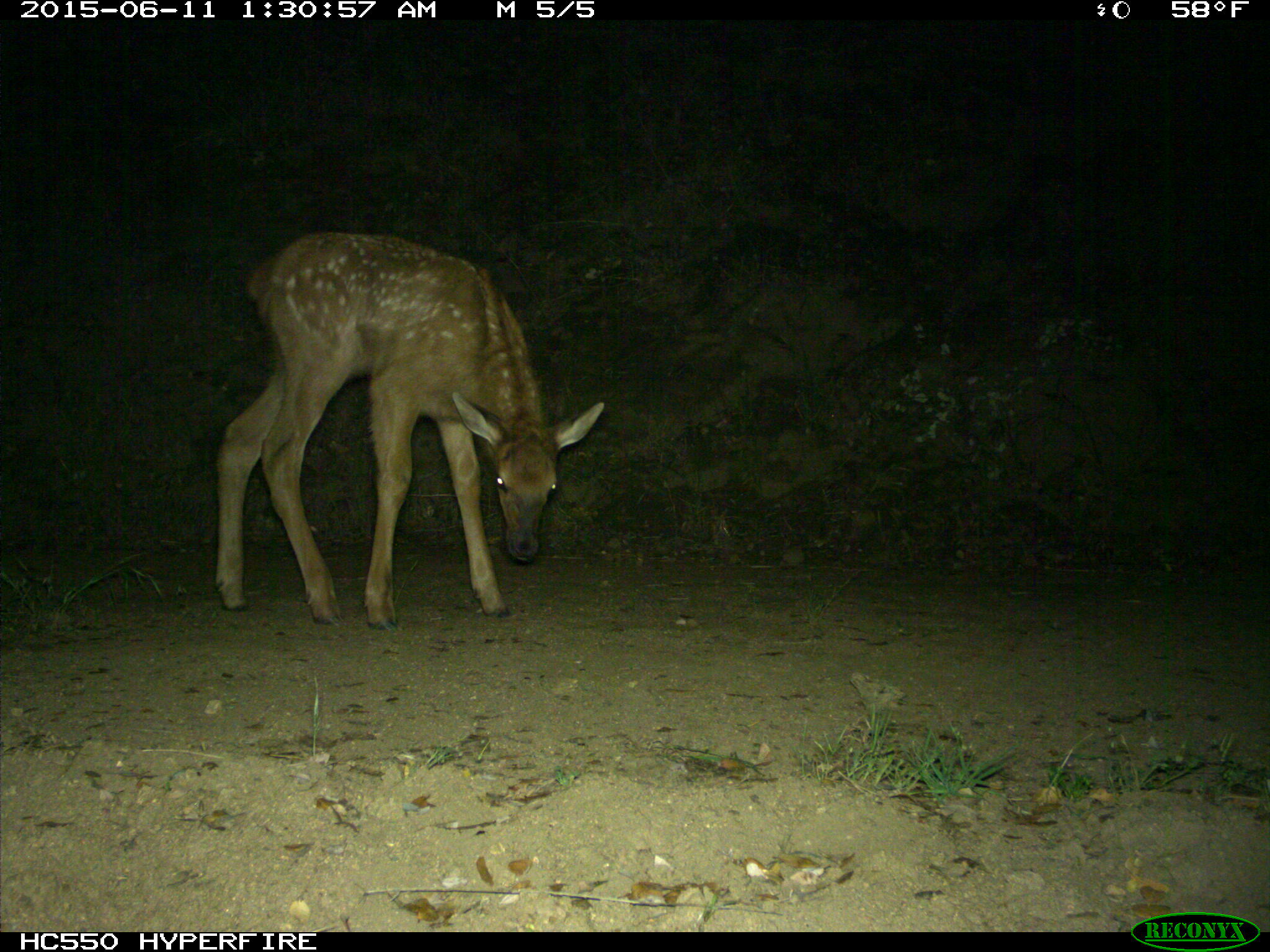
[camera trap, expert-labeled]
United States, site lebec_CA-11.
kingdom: Animalia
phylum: Chordata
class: Mammalia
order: Artiodactyla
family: Cervidae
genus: Cervus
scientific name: Cervus canadensis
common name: elk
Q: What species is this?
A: Cervus canadensis (elk).